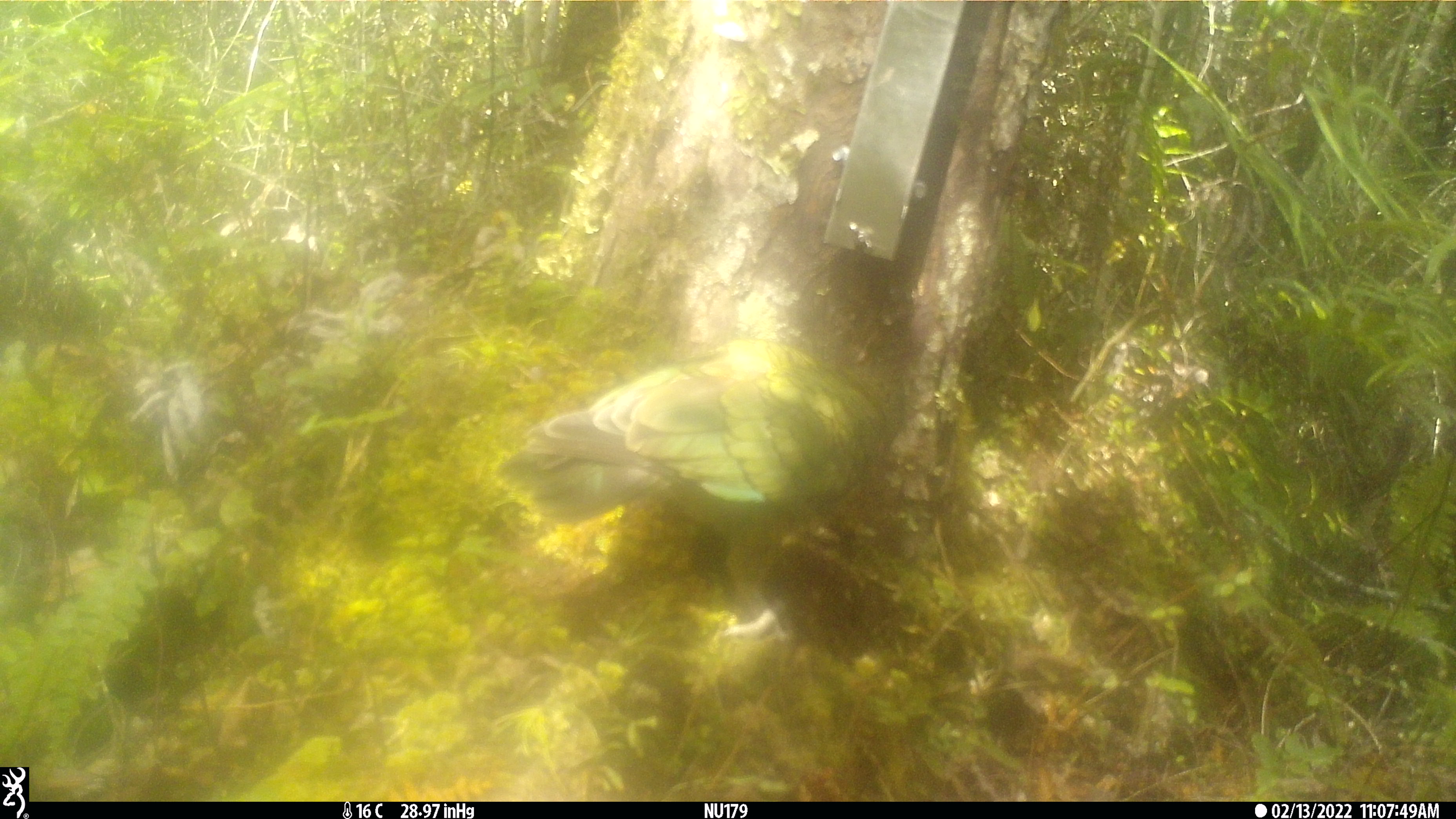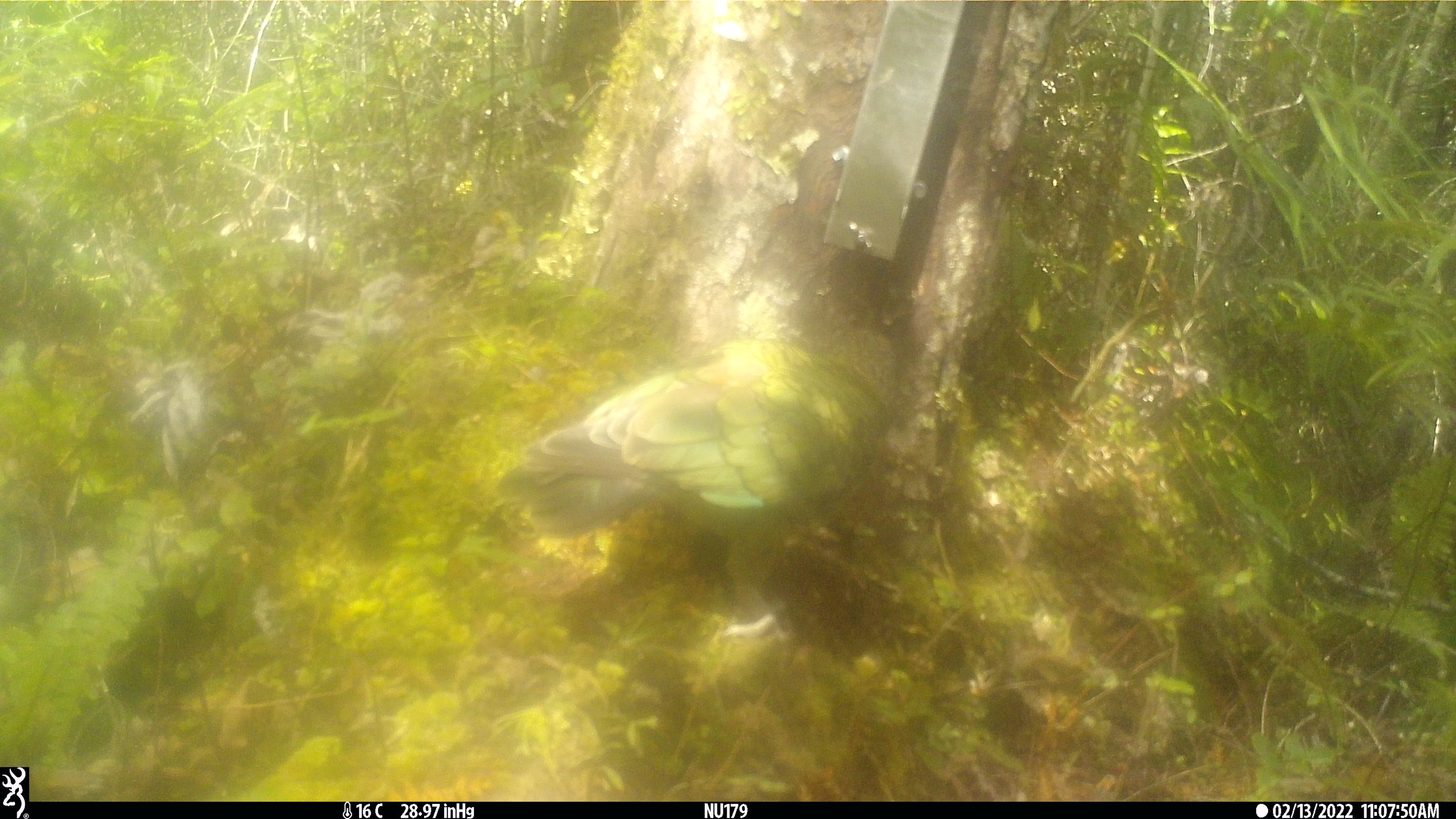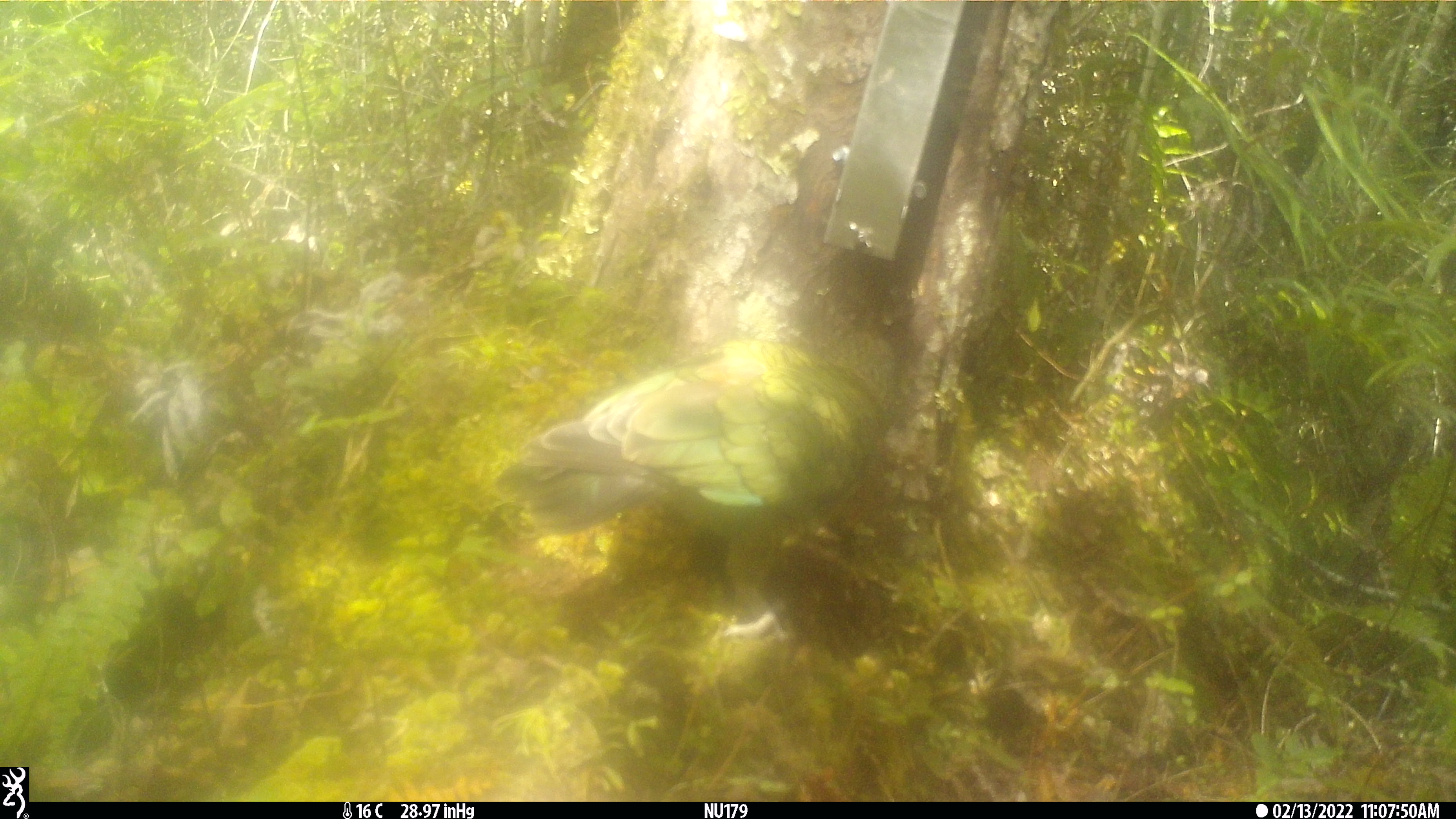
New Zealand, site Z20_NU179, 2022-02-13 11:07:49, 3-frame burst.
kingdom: Animalia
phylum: Chordata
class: Aves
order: Psittaciformes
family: Strigopidae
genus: Nestor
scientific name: Nestor notabilis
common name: kea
Kea (Nestor notabilis).